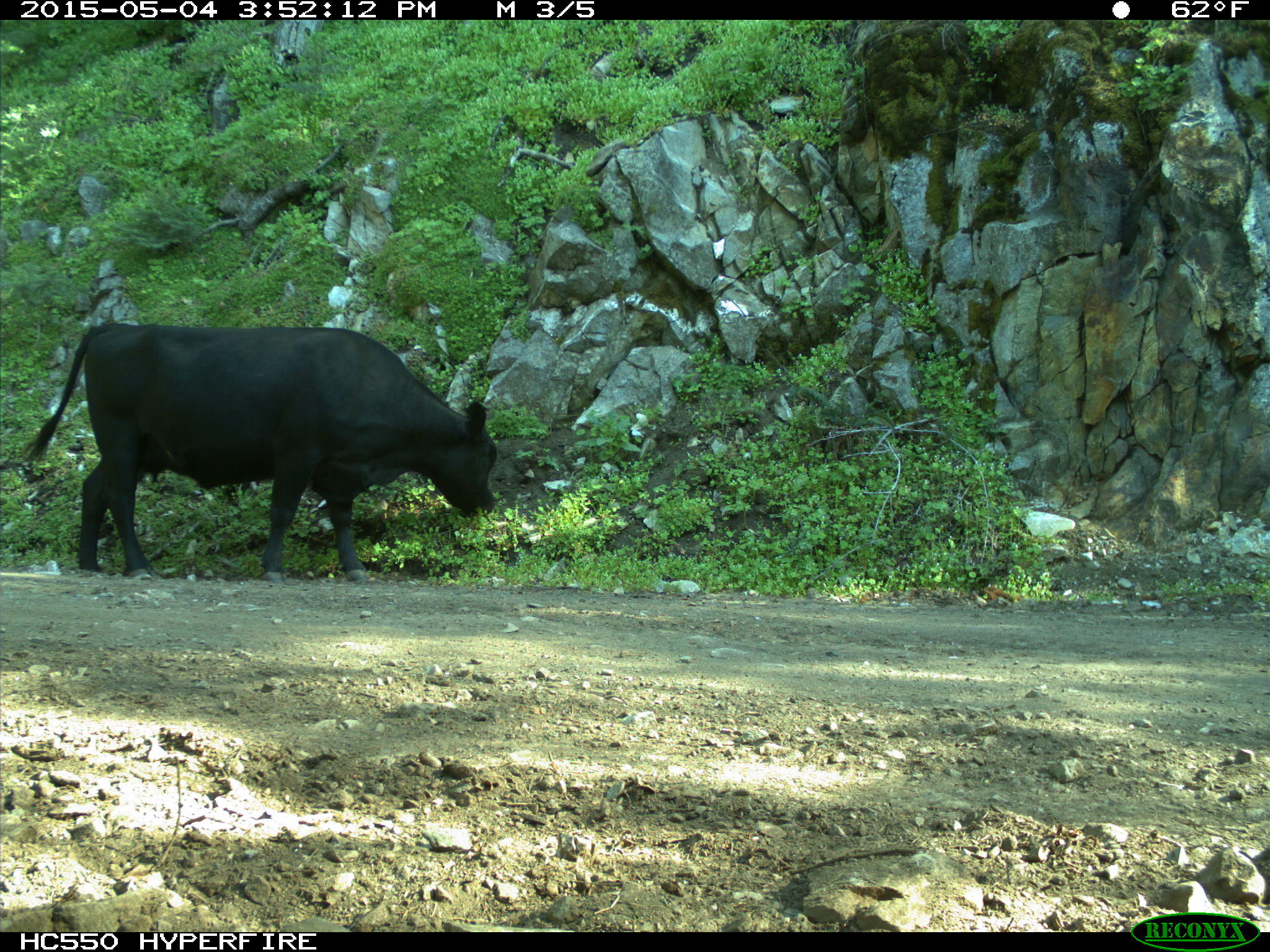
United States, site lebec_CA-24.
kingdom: Animalia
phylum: Chordata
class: Mammalia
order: Artiodactyla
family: Bovidae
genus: Bos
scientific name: Bos taurus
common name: domestic cow